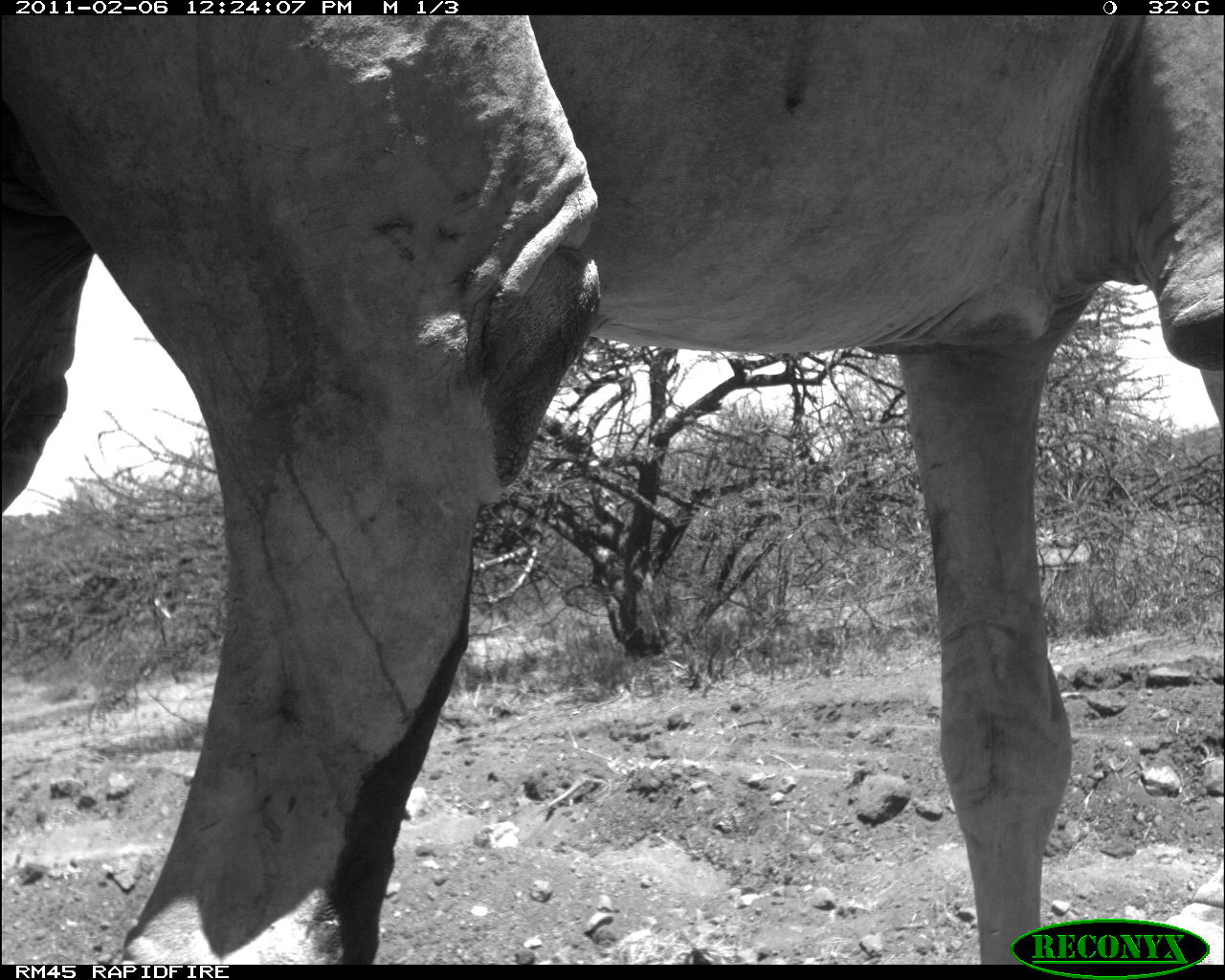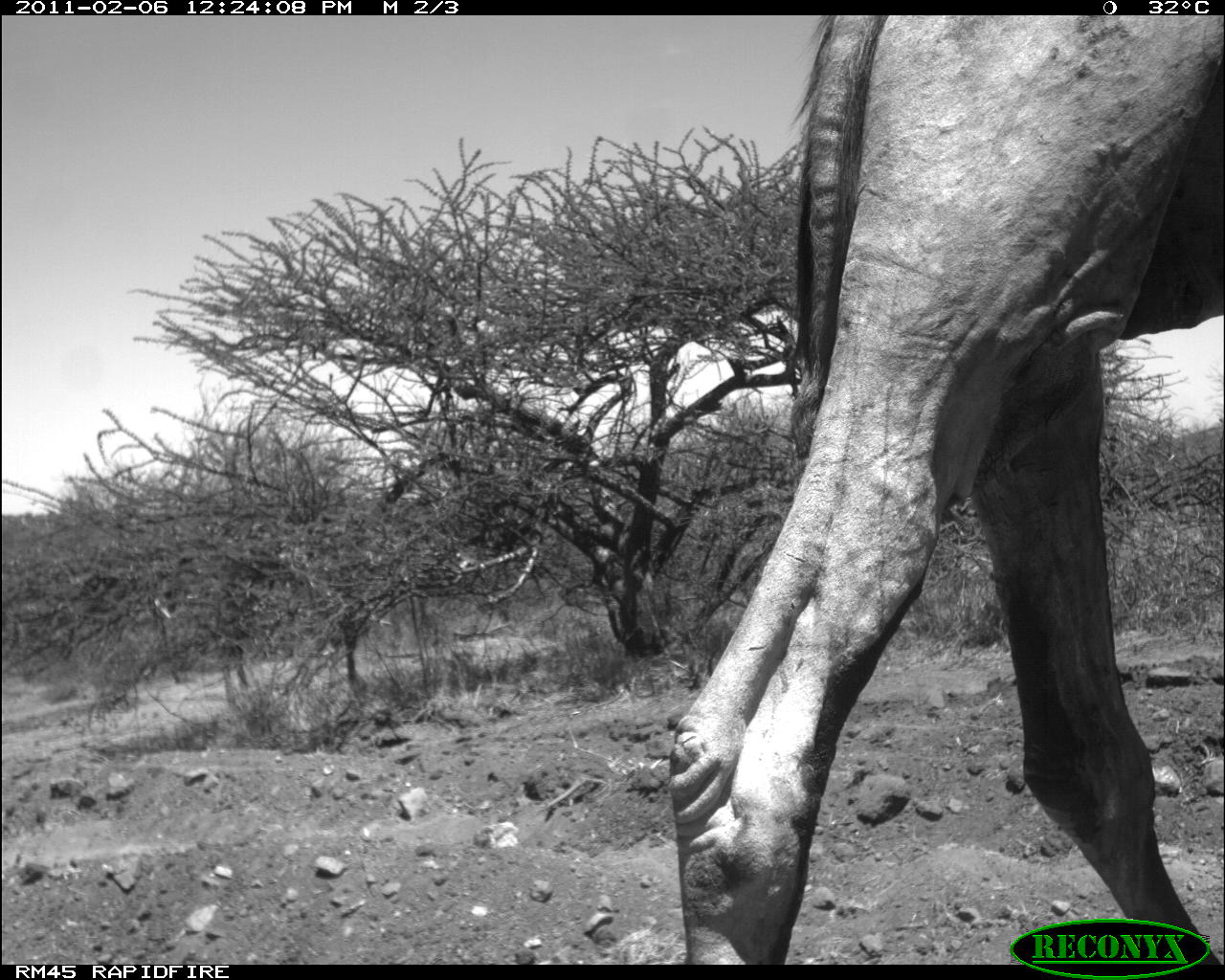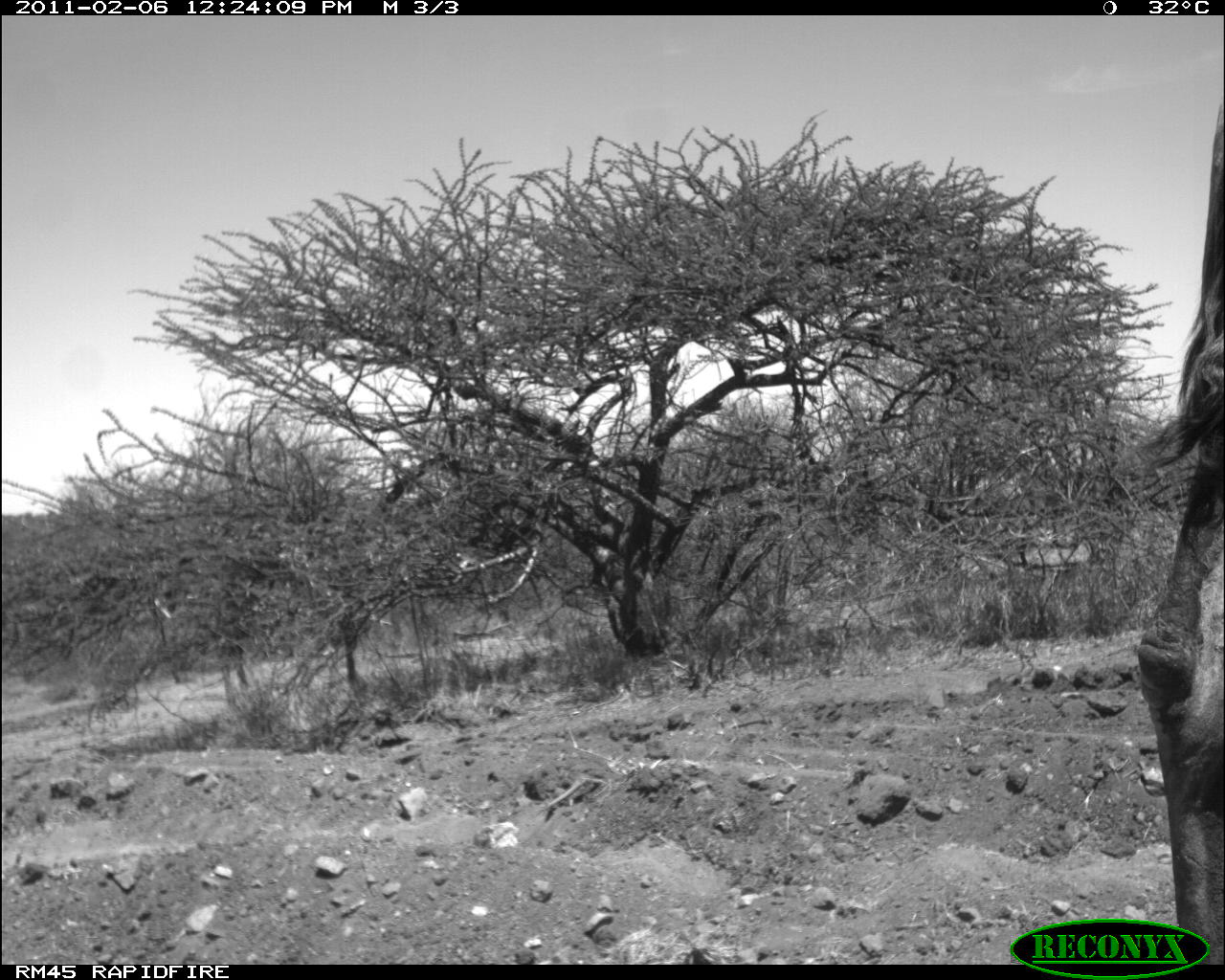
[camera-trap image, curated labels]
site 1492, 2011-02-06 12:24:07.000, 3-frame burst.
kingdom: Animalia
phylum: Chordata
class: Mammalia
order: Artiodactyla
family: Bovidae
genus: Madoqua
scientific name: Madoqua guentheri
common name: günther's dik-dik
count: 1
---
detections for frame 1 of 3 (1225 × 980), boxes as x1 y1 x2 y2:
madoqua guentheri: 0 15 1223 965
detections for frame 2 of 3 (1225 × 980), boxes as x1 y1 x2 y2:
madoqua guentheri: 667 15 1224 965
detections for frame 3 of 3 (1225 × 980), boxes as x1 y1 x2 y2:
madoqua guentheri: 1136 100 1225 967